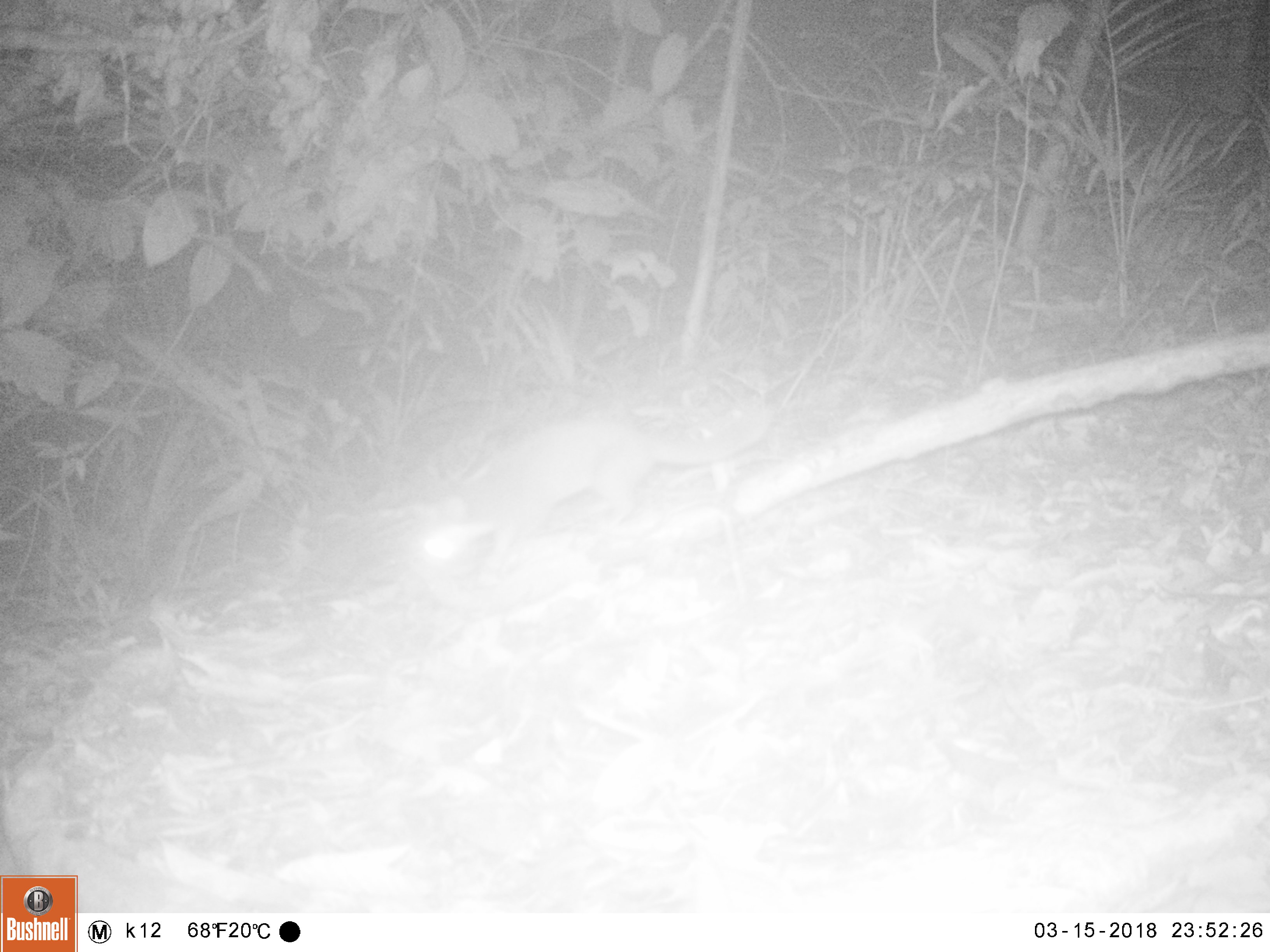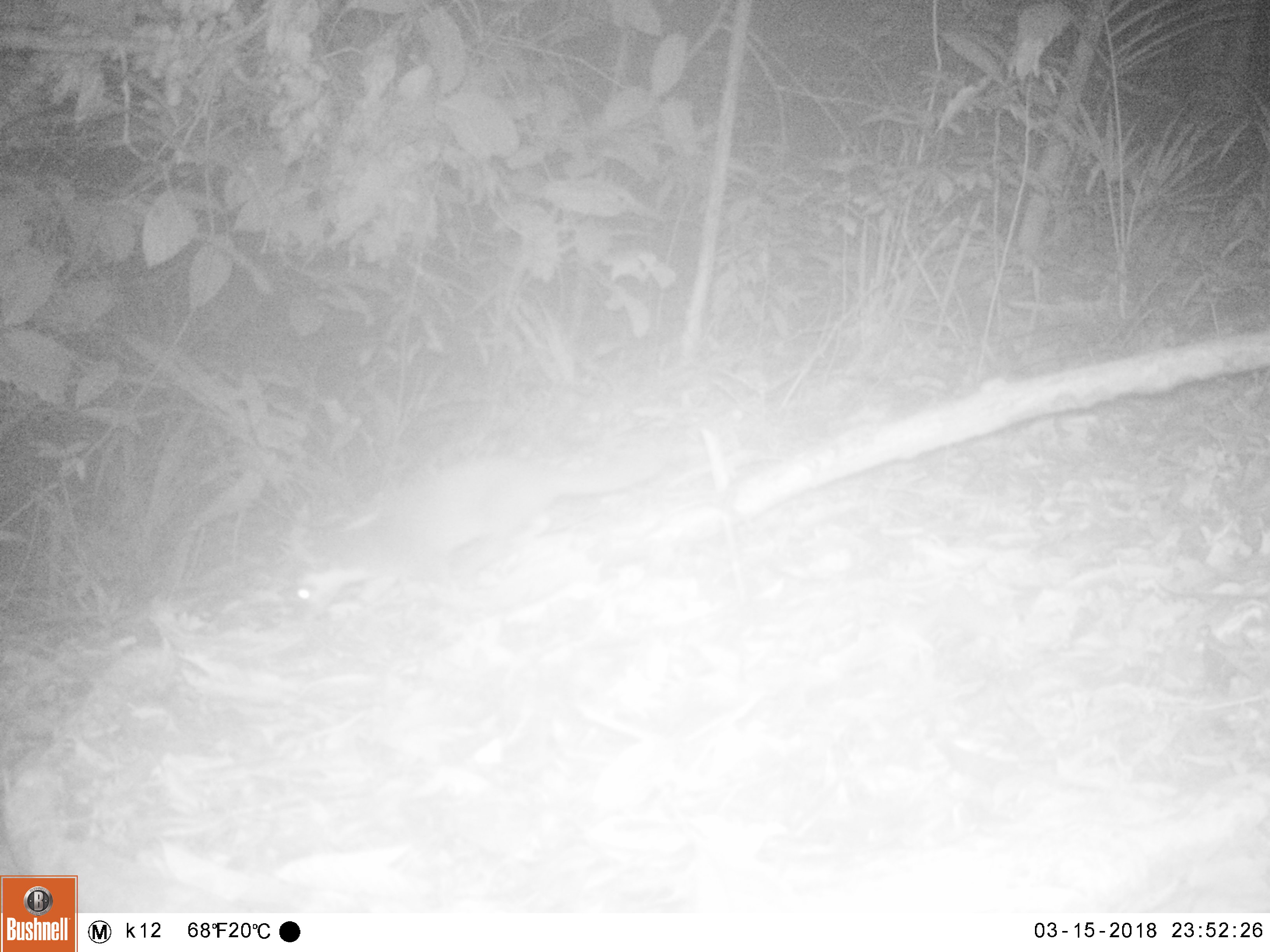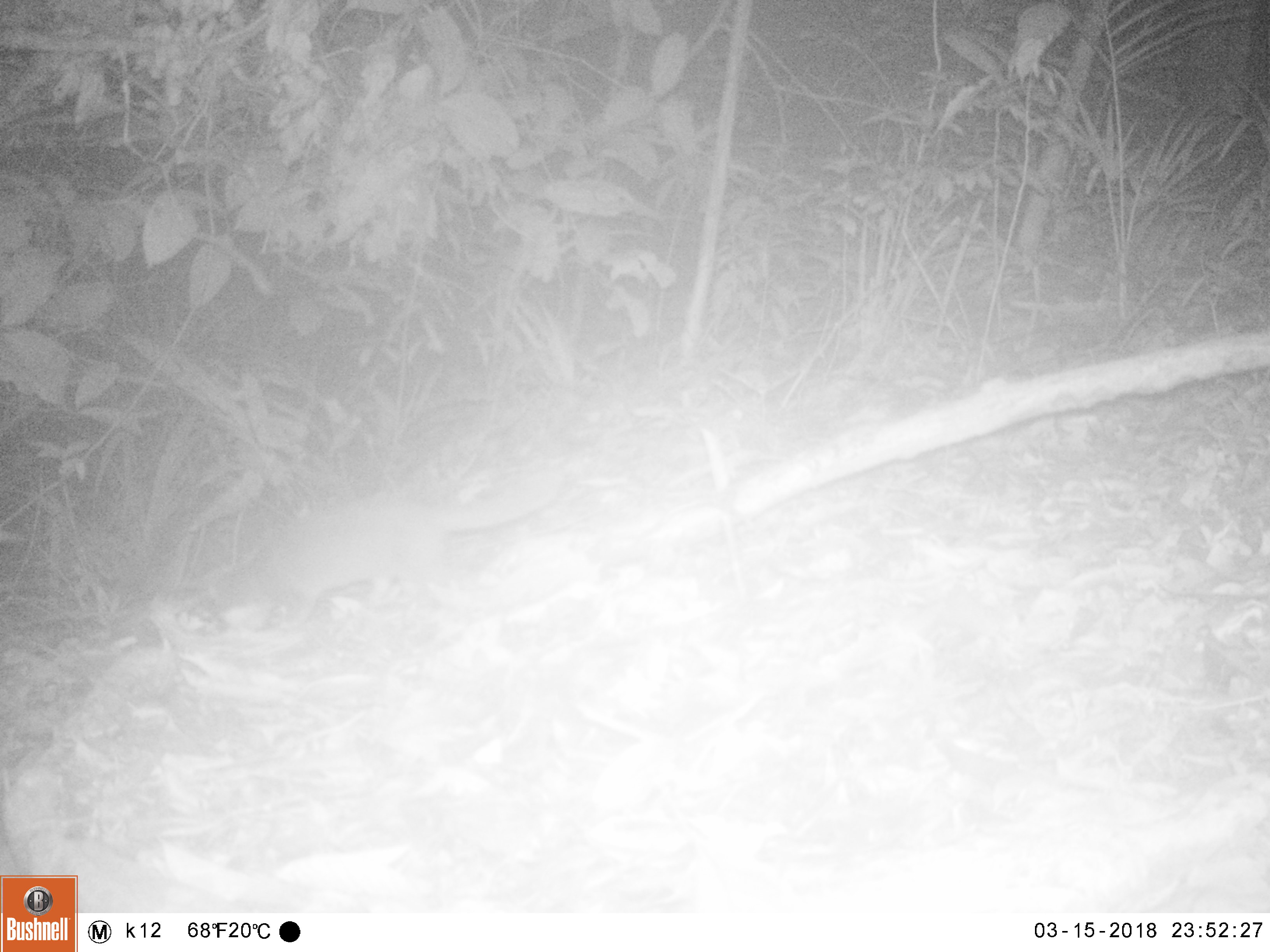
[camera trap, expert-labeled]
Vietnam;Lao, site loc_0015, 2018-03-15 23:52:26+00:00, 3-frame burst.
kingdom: Animalia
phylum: Chordata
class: Mammalia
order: Carnivora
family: Viverridae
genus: Paradoxurus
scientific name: Paradoxurus hermaphroditus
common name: common palm civet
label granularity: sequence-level